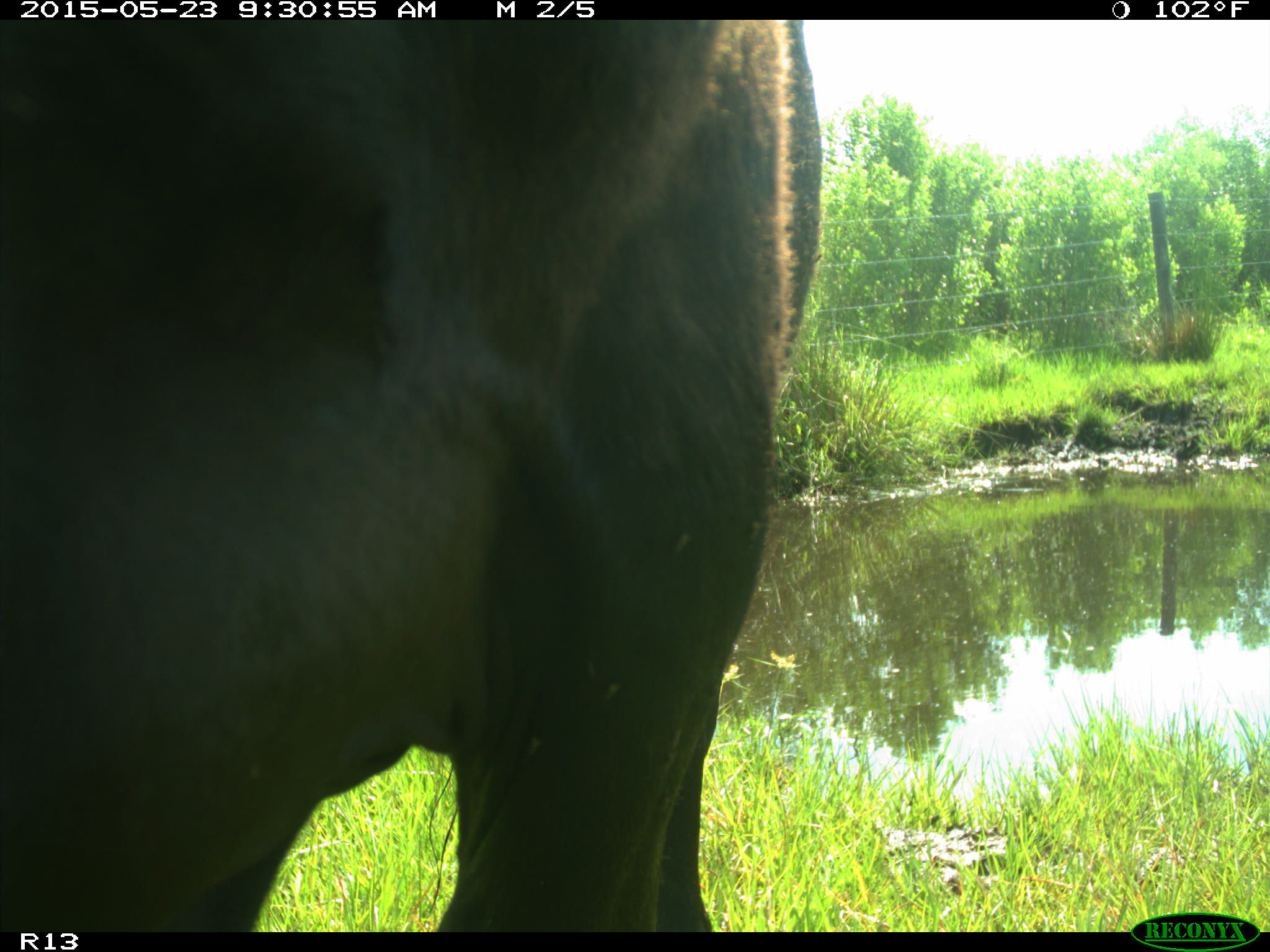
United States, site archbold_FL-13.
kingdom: Animalia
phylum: Chordata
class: Mammalia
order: Artiodactyla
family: Bovidae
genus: Bos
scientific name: Bos taurus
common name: domestic cow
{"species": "Bos taurus (domestic cow)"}